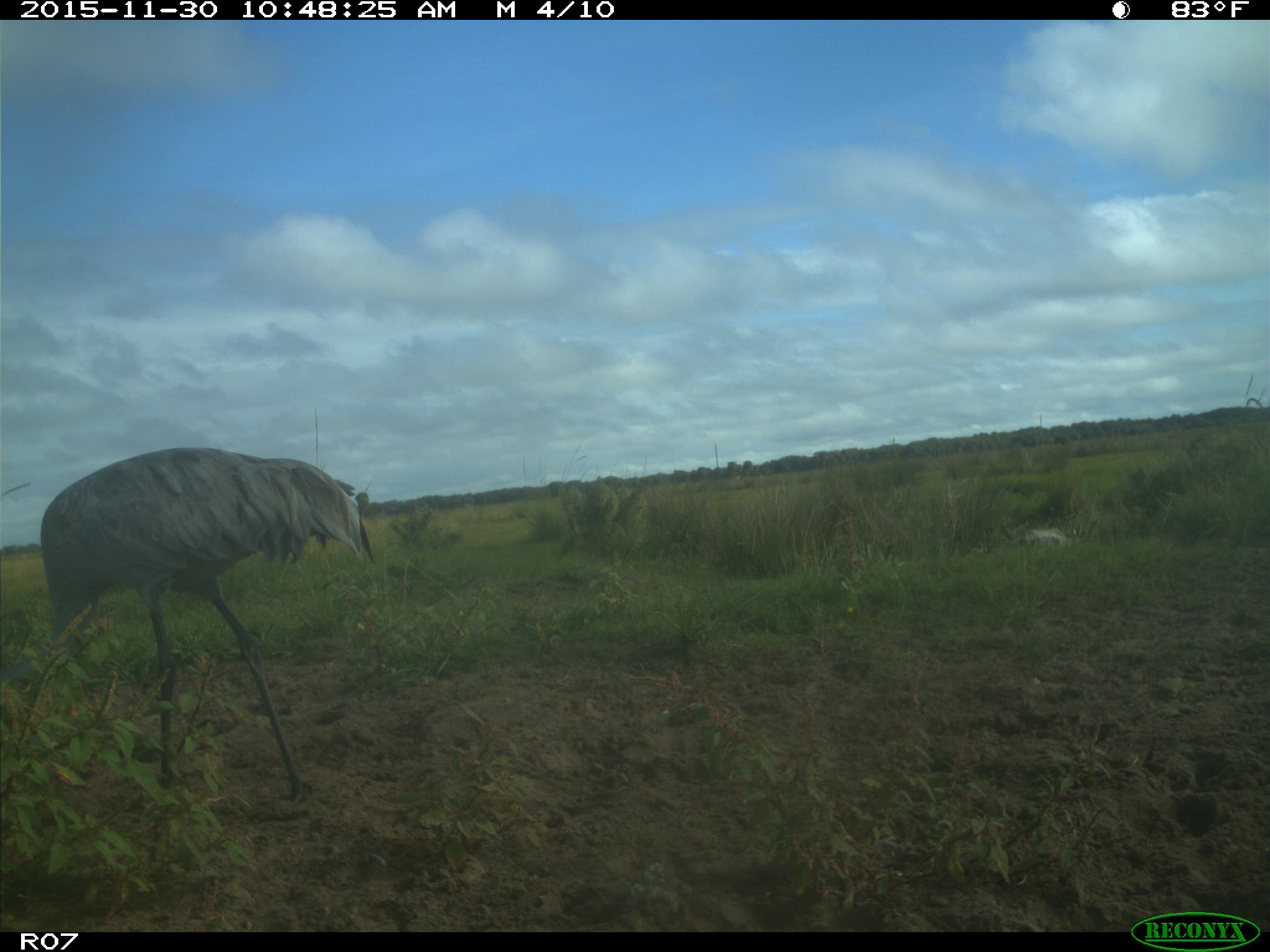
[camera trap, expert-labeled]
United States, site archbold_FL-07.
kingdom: Animalia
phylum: Chordata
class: Aves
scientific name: Aves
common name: birds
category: unidentified bird